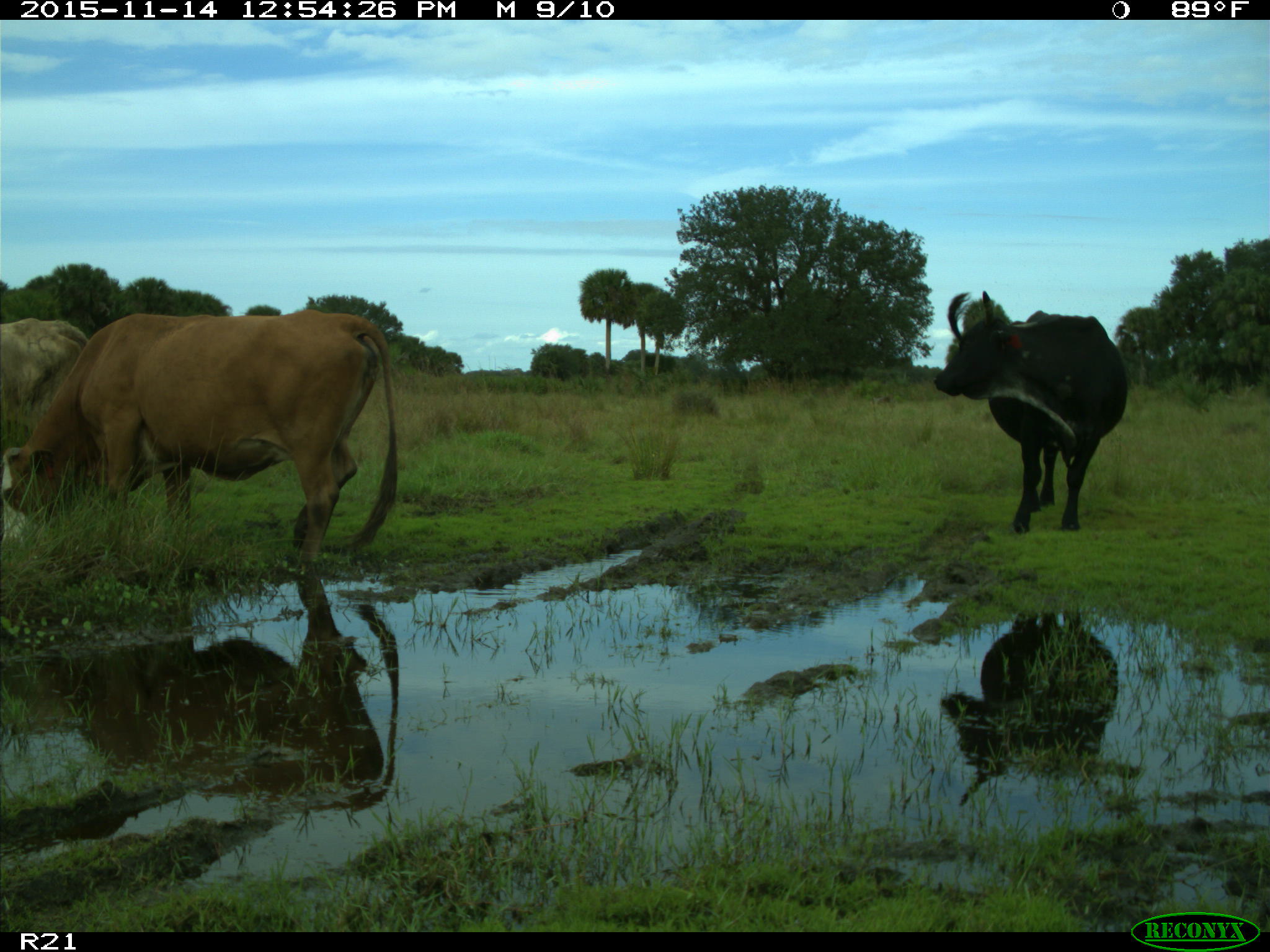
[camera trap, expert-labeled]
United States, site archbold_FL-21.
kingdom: Animalia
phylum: Chordata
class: Mammalia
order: Artiodactyla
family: Bovidae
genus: Bos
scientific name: Bos taurus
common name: domestic cow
Bos taurus (domestic cow).